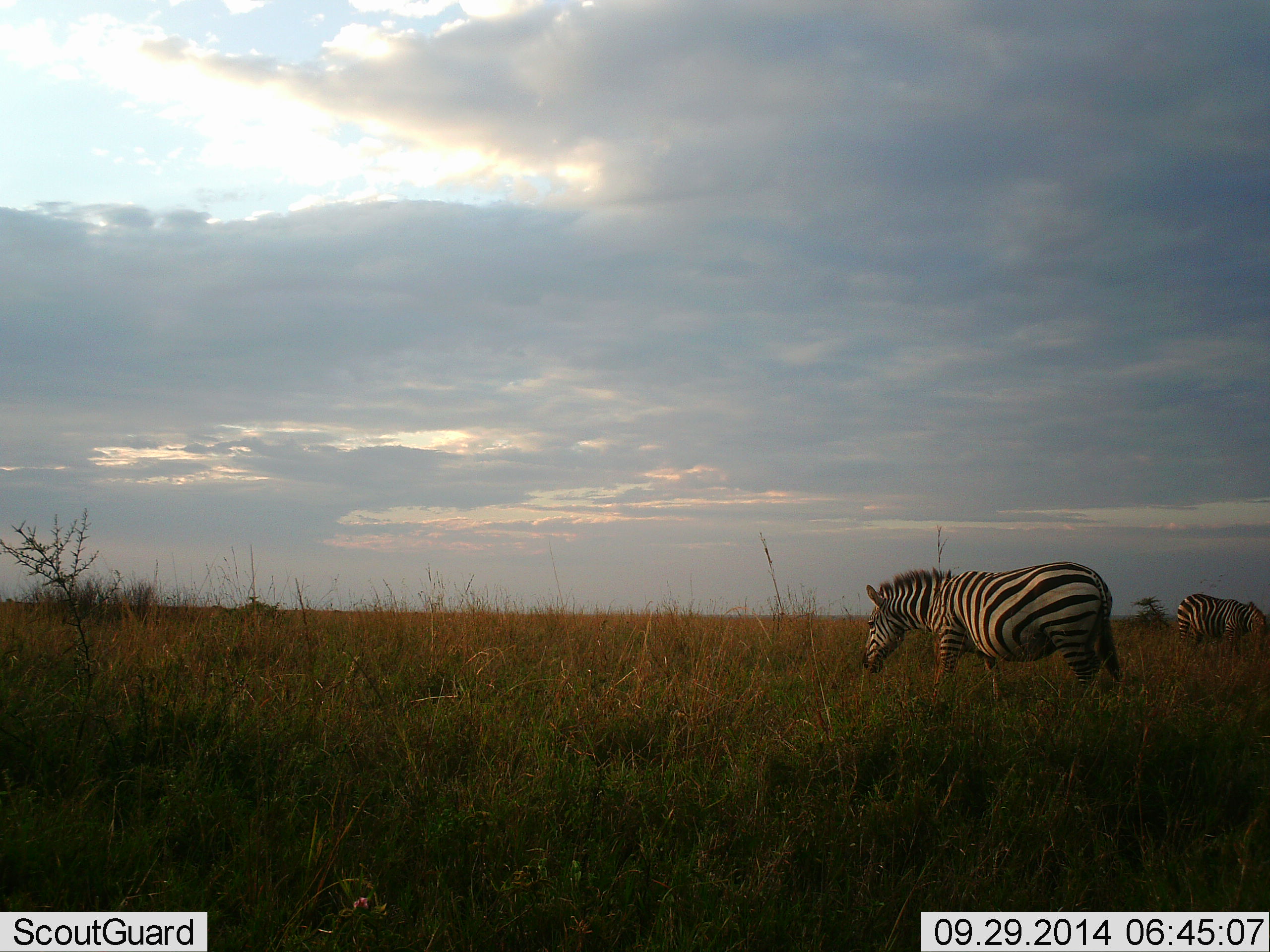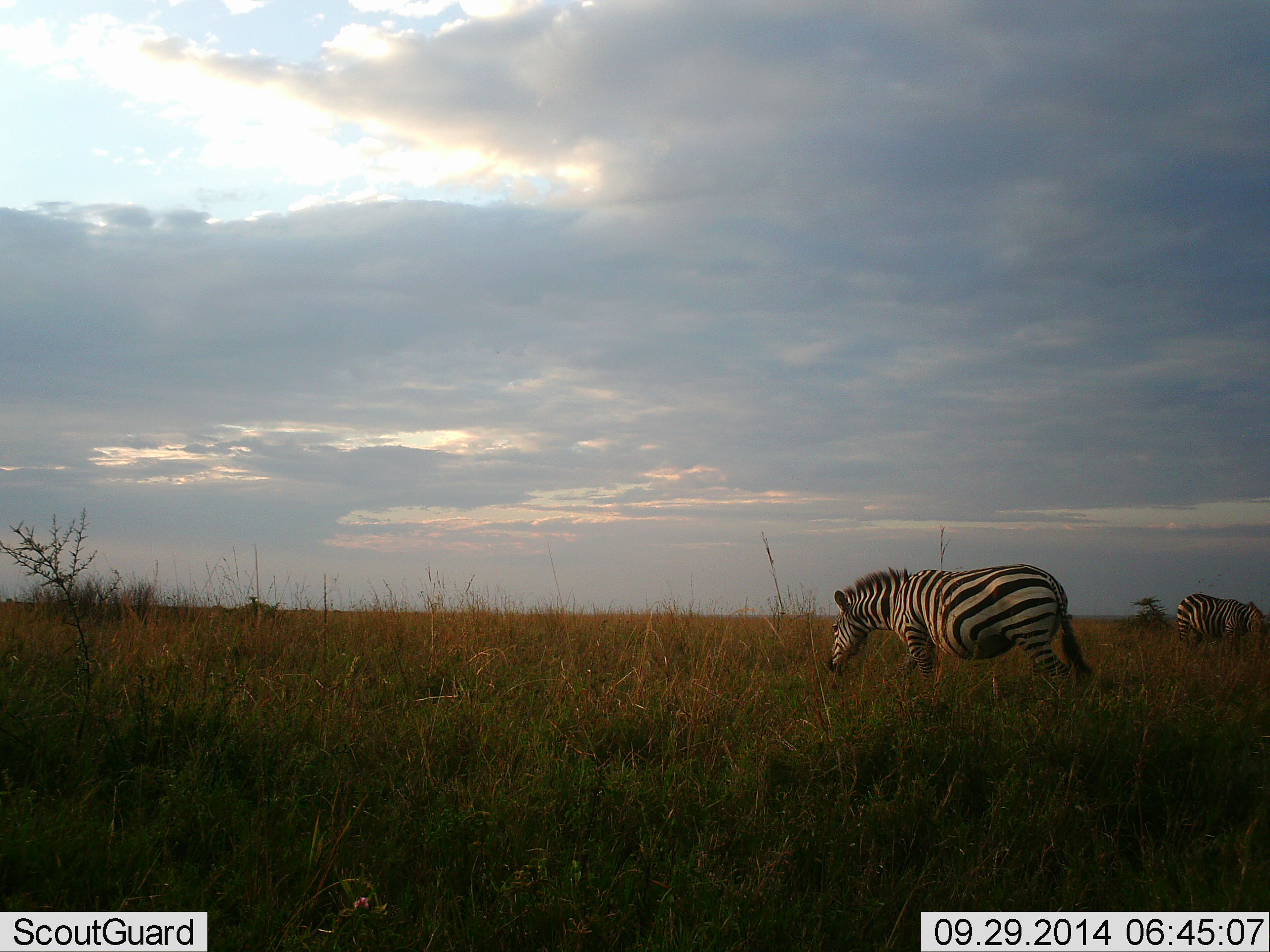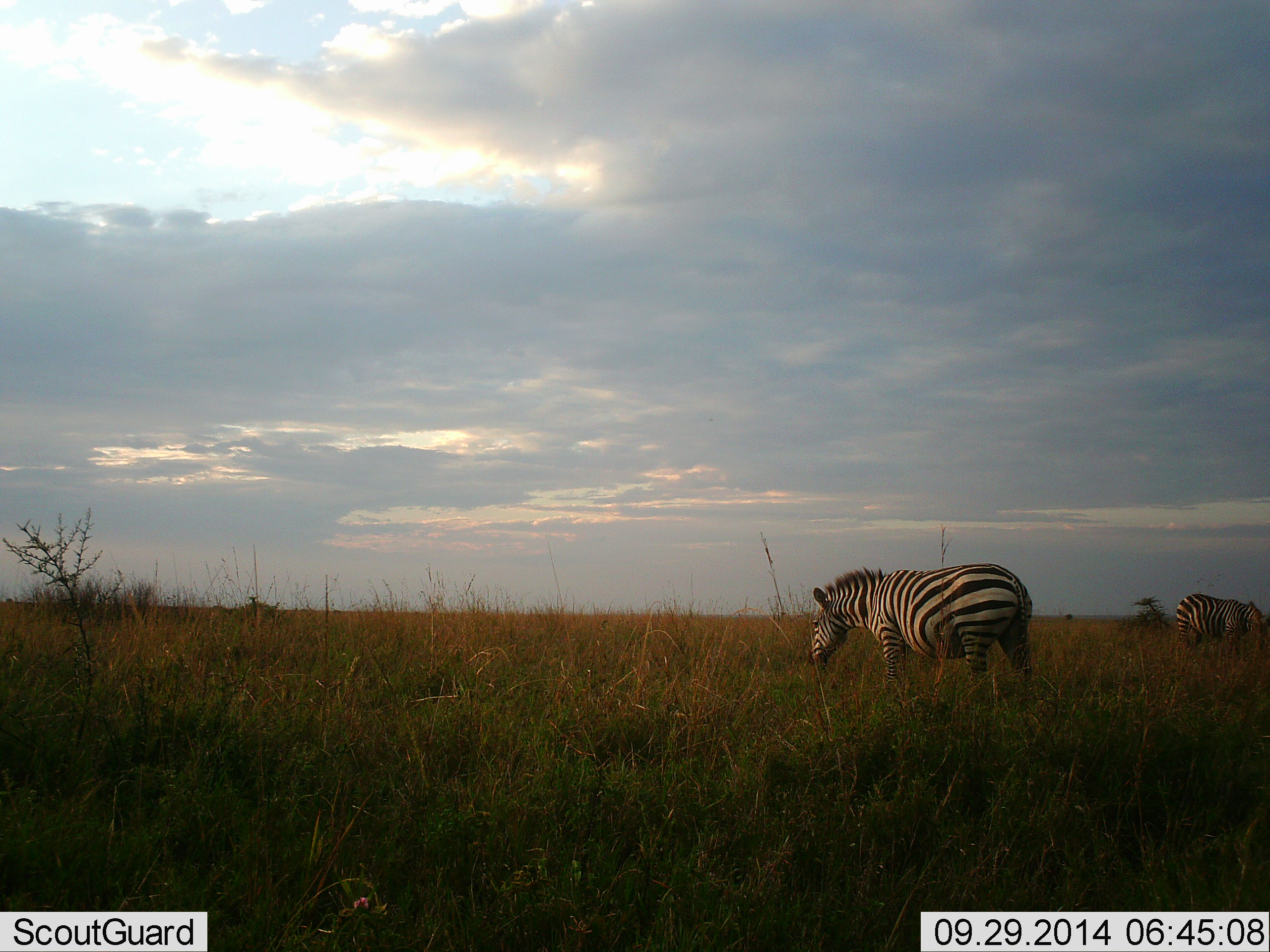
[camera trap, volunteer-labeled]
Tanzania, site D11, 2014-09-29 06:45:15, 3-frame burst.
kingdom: Animalia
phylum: Chordata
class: Mammalia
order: Perissodactyla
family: Equidae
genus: Equus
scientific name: Equus quagga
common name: plains zebra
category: zebra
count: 2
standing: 30%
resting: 0%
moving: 80%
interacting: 0%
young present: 0%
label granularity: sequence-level